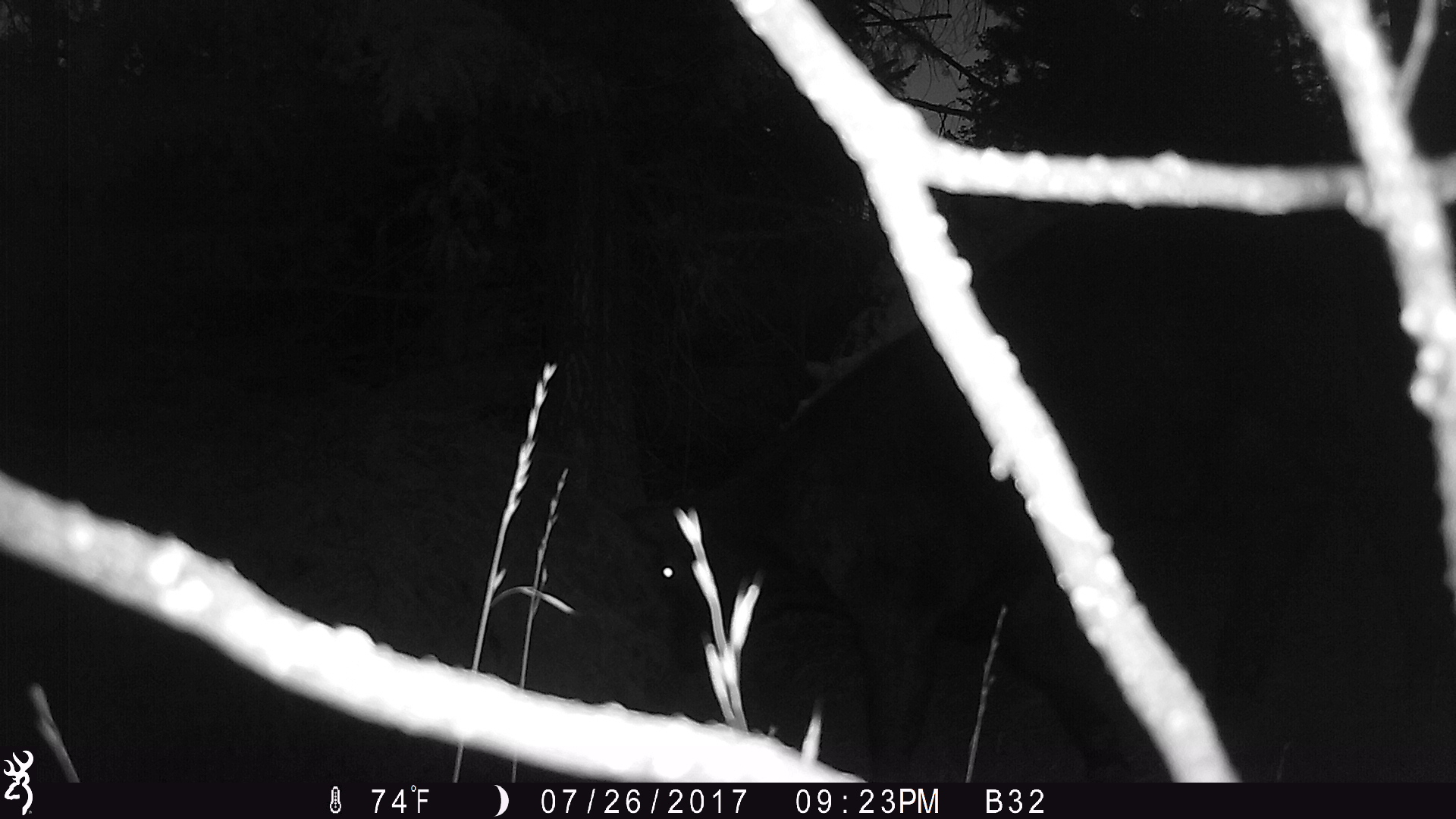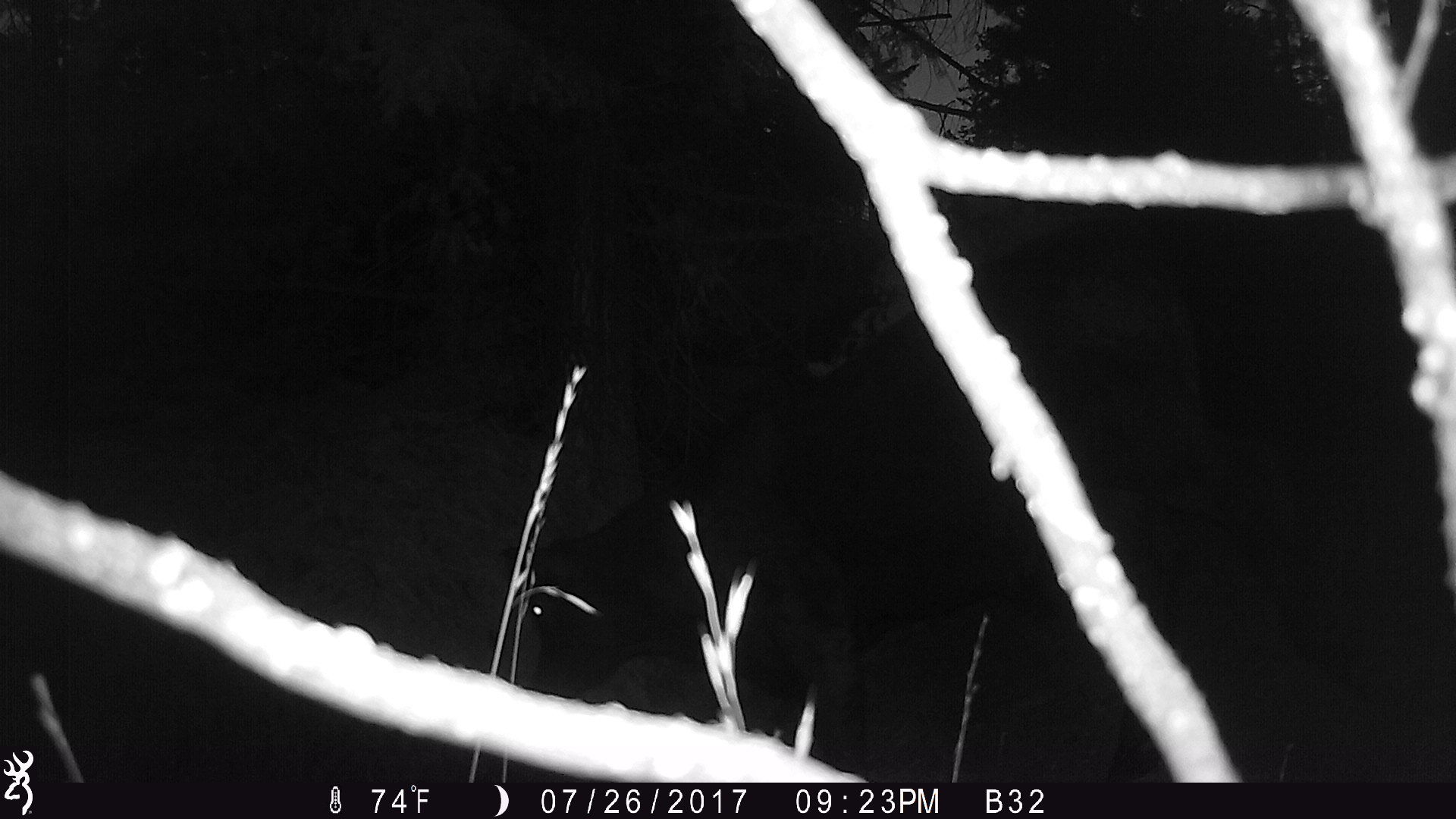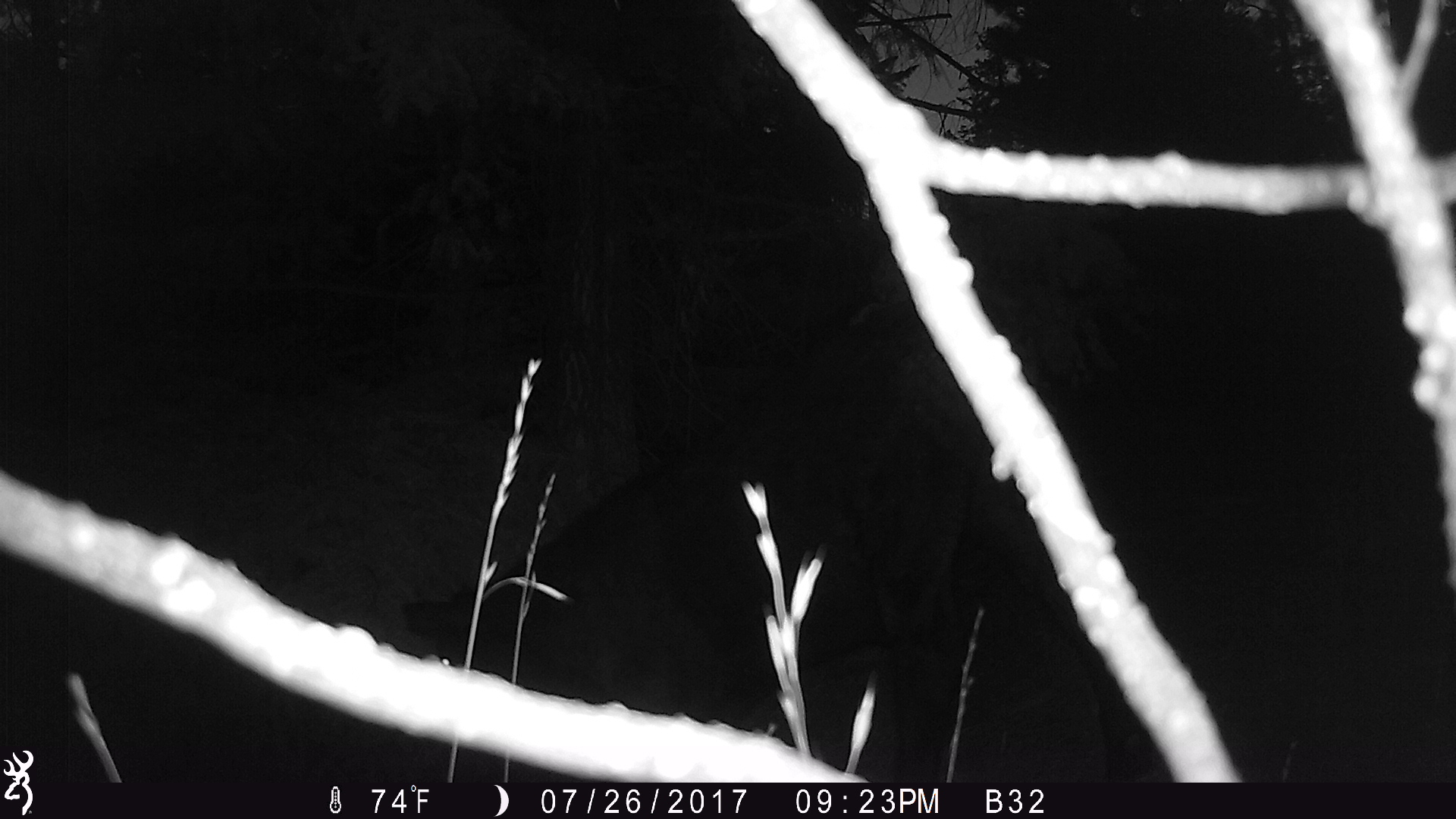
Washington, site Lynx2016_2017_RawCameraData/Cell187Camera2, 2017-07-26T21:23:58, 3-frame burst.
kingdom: Animalia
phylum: Chordata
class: Mammalia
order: Artiodactyla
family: Bovidae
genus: Bos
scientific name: Bos taurus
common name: domestic cattle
Domestic cattle (Bos taurus). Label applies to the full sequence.